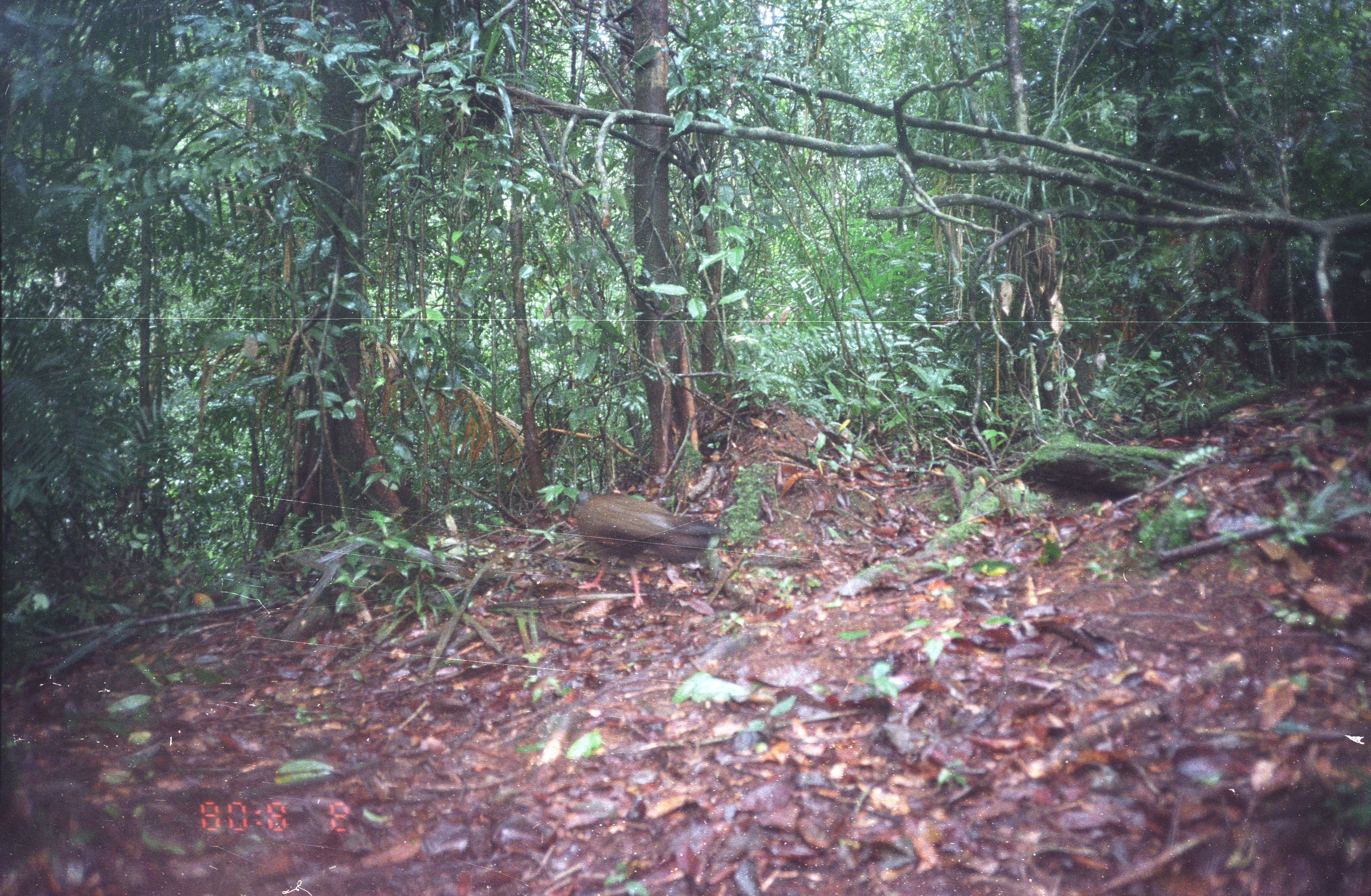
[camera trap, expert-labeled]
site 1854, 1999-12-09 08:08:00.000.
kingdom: Animalia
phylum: Chordata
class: Aves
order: Galliformes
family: Phasianidae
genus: Argusianus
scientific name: Argusianus argus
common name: great argus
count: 1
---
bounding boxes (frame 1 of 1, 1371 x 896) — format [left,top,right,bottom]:
argusianus argus: [573,490,723,608]